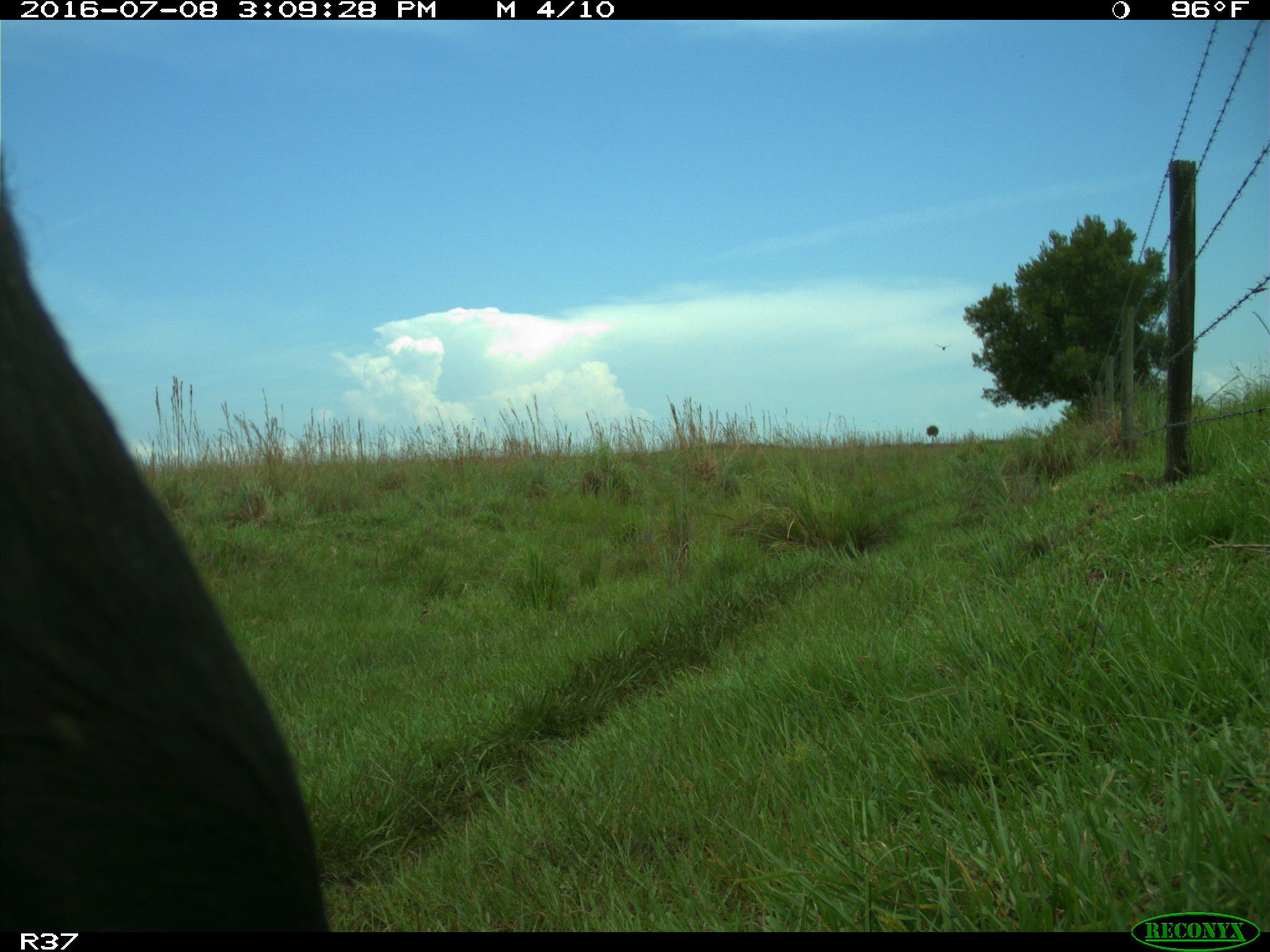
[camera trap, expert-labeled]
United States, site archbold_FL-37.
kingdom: Animalia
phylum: Chordata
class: Mammalia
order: Artiodactyla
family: Bovidae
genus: Bos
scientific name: Bos taurus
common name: domestic cow